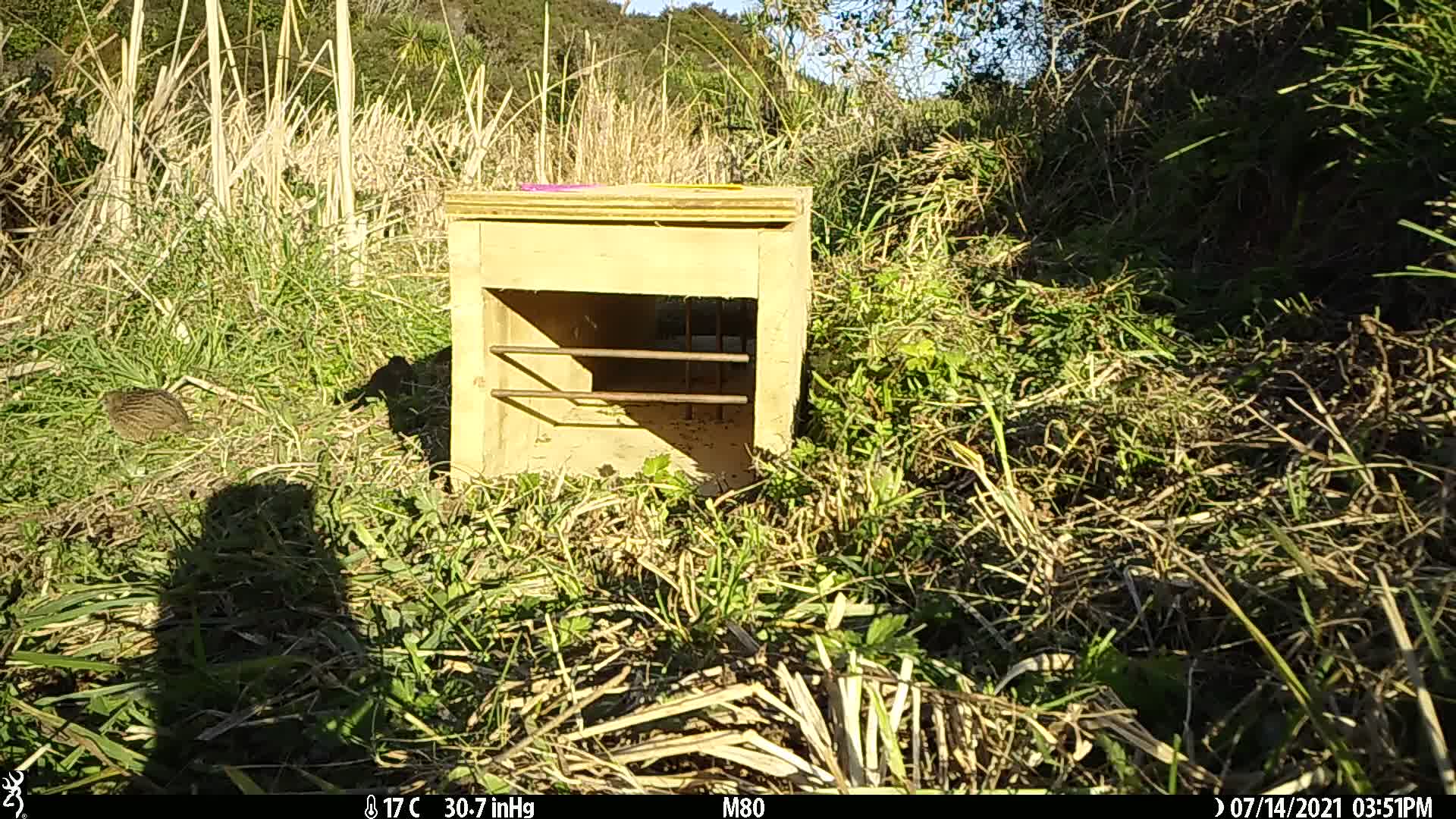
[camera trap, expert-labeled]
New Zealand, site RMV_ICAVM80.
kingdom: Animalia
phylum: Chordata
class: Aves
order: Galliformes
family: Phasianidae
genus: Synoicus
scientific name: Synoicus ypsilophorus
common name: brown quail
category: quail brown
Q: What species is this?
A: Quail brown (brown quail) (Synoicus ypsilophorus).